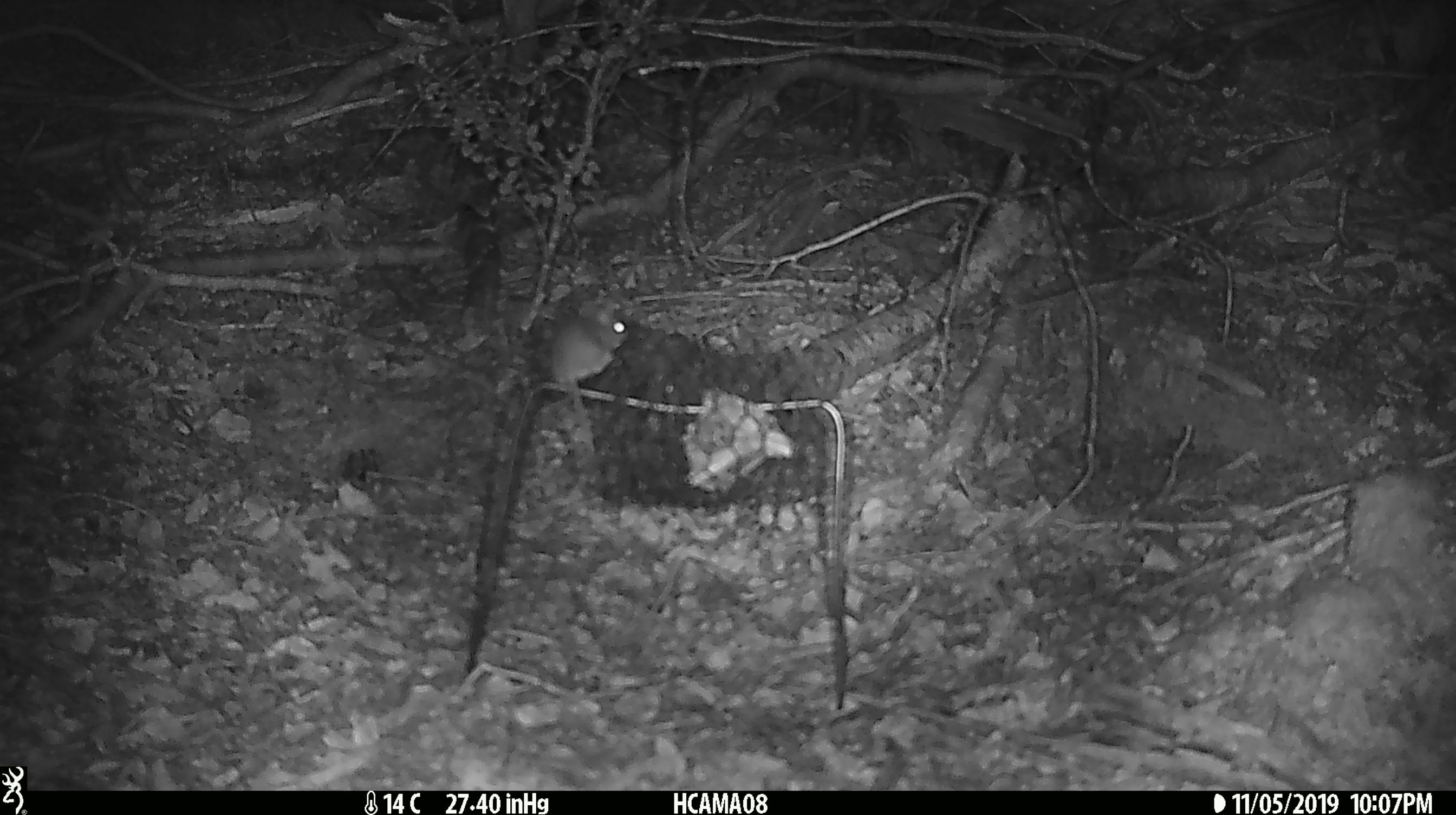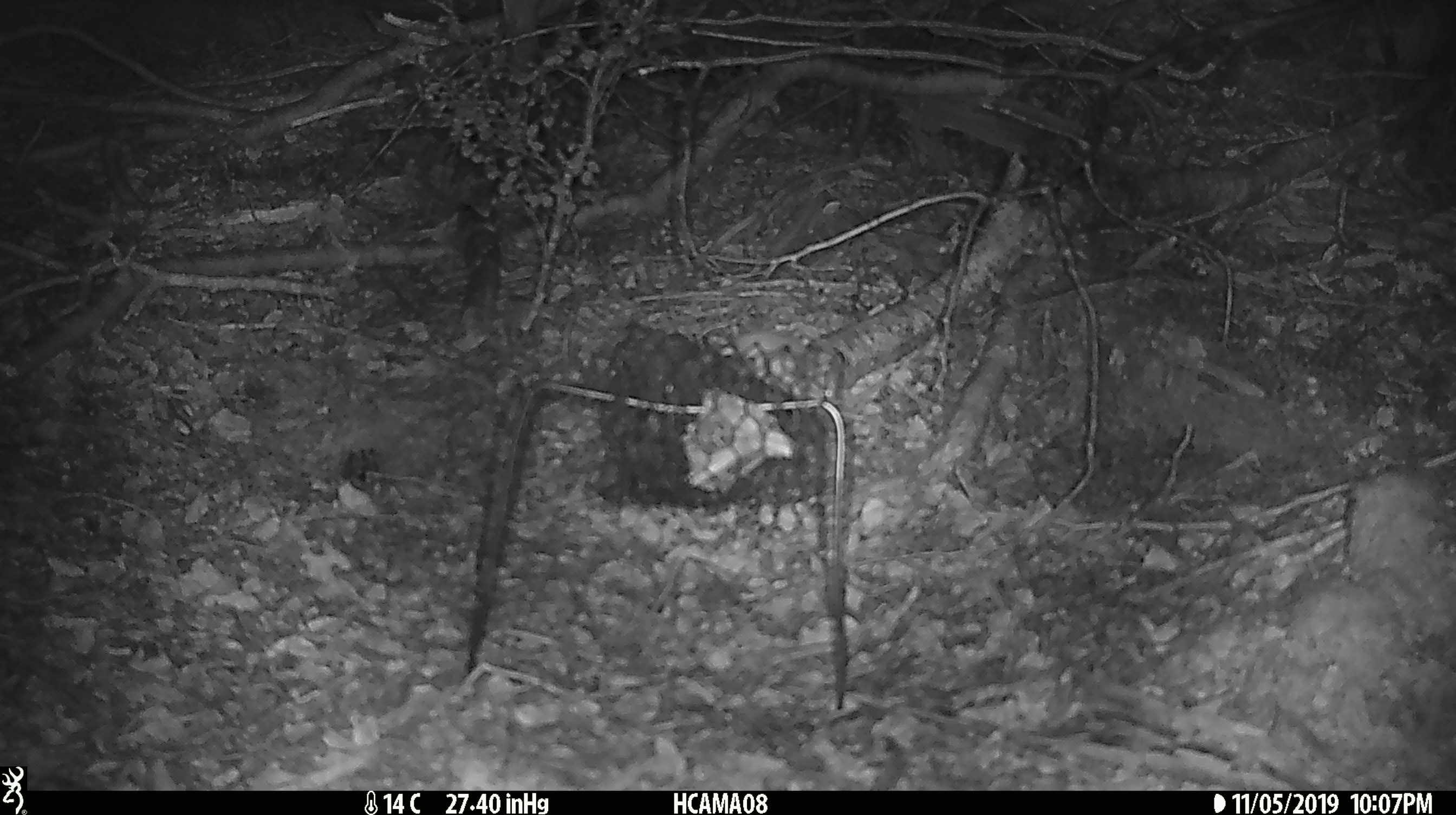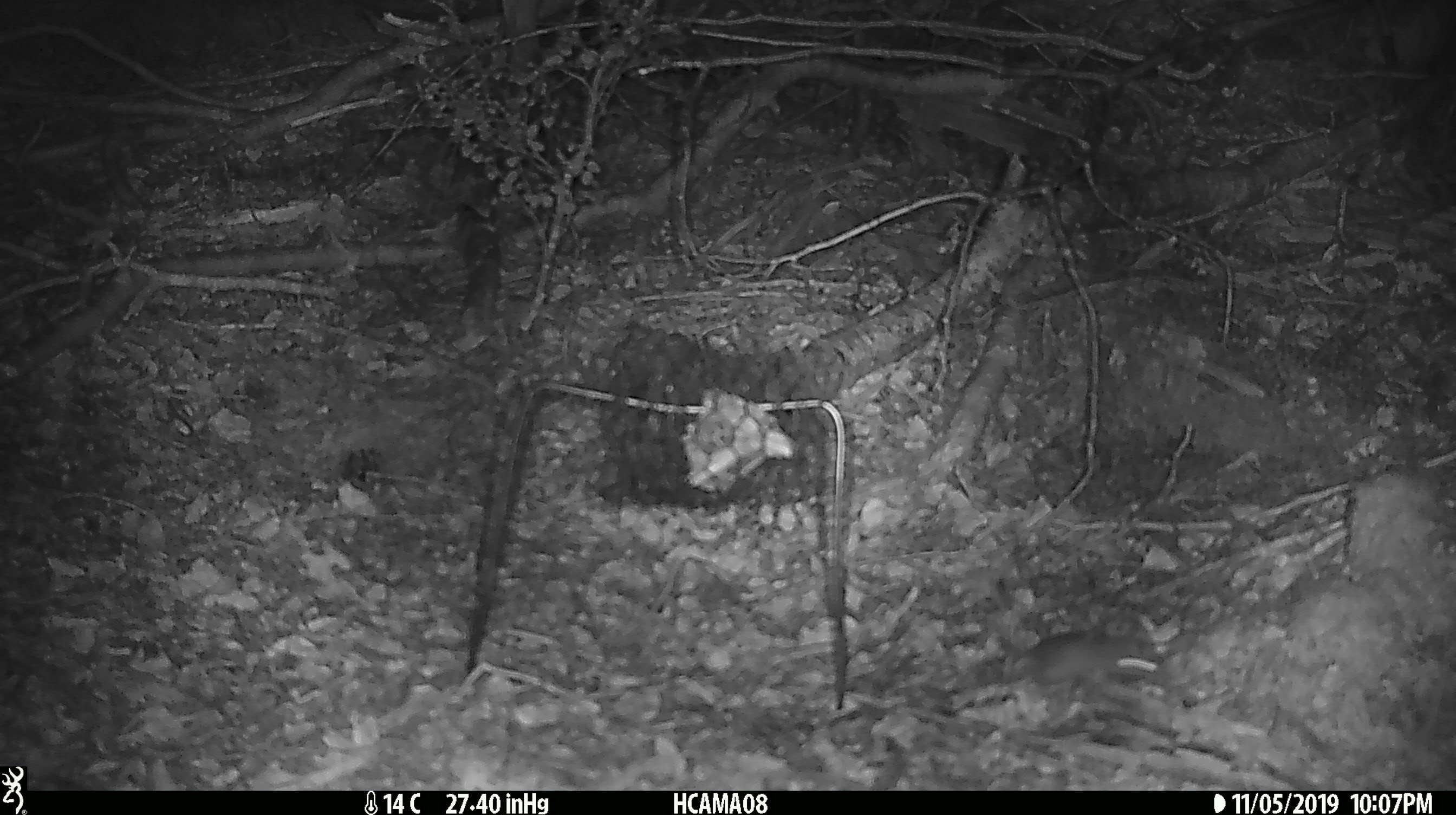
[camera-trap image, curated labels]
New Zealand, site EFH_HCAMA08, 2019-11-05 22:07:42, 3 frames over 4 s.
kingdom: Animalia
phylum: Chordata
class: Mammalia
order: Rodentia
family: Muridae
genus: Mus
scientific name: Mus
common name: mouse